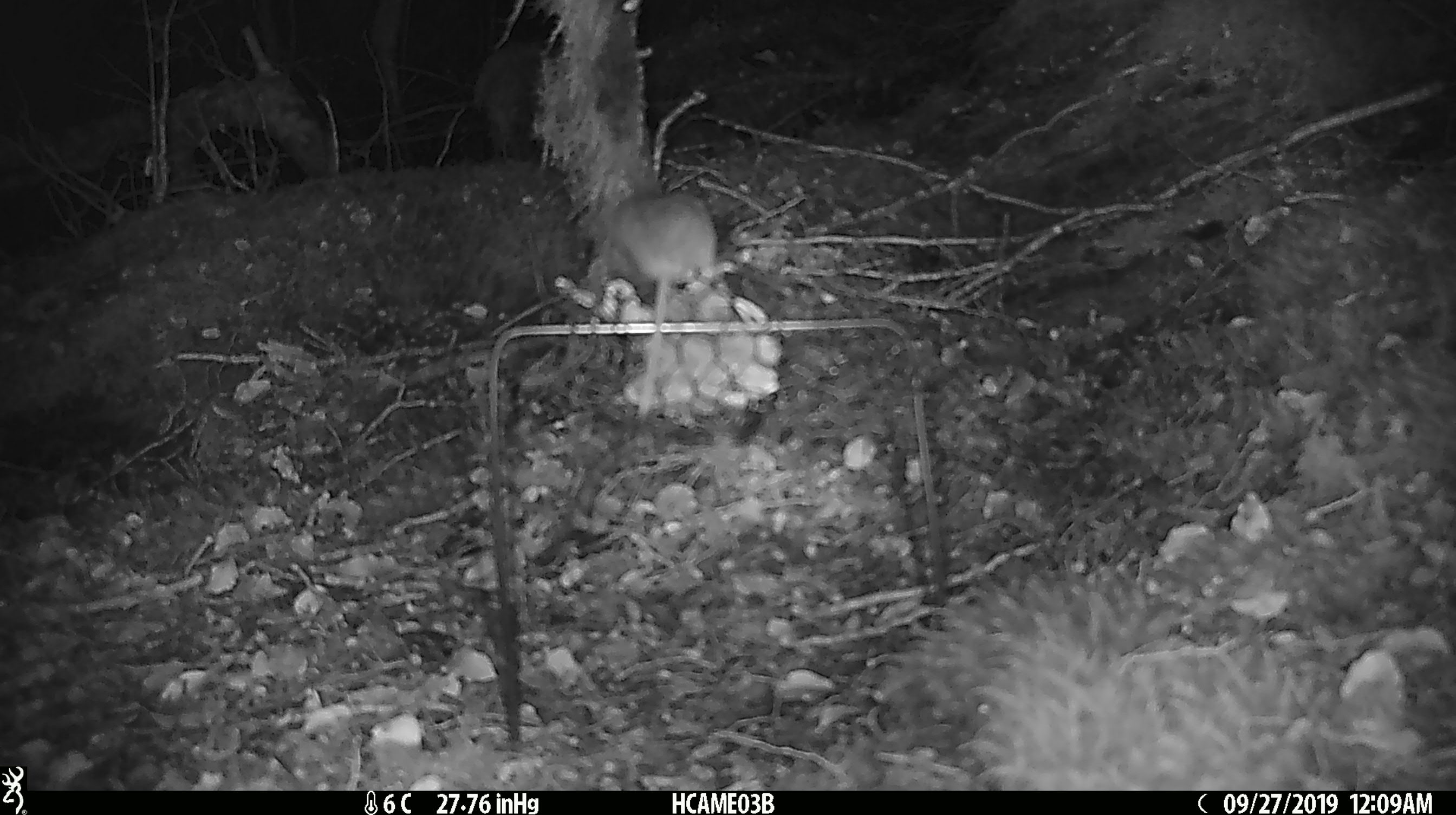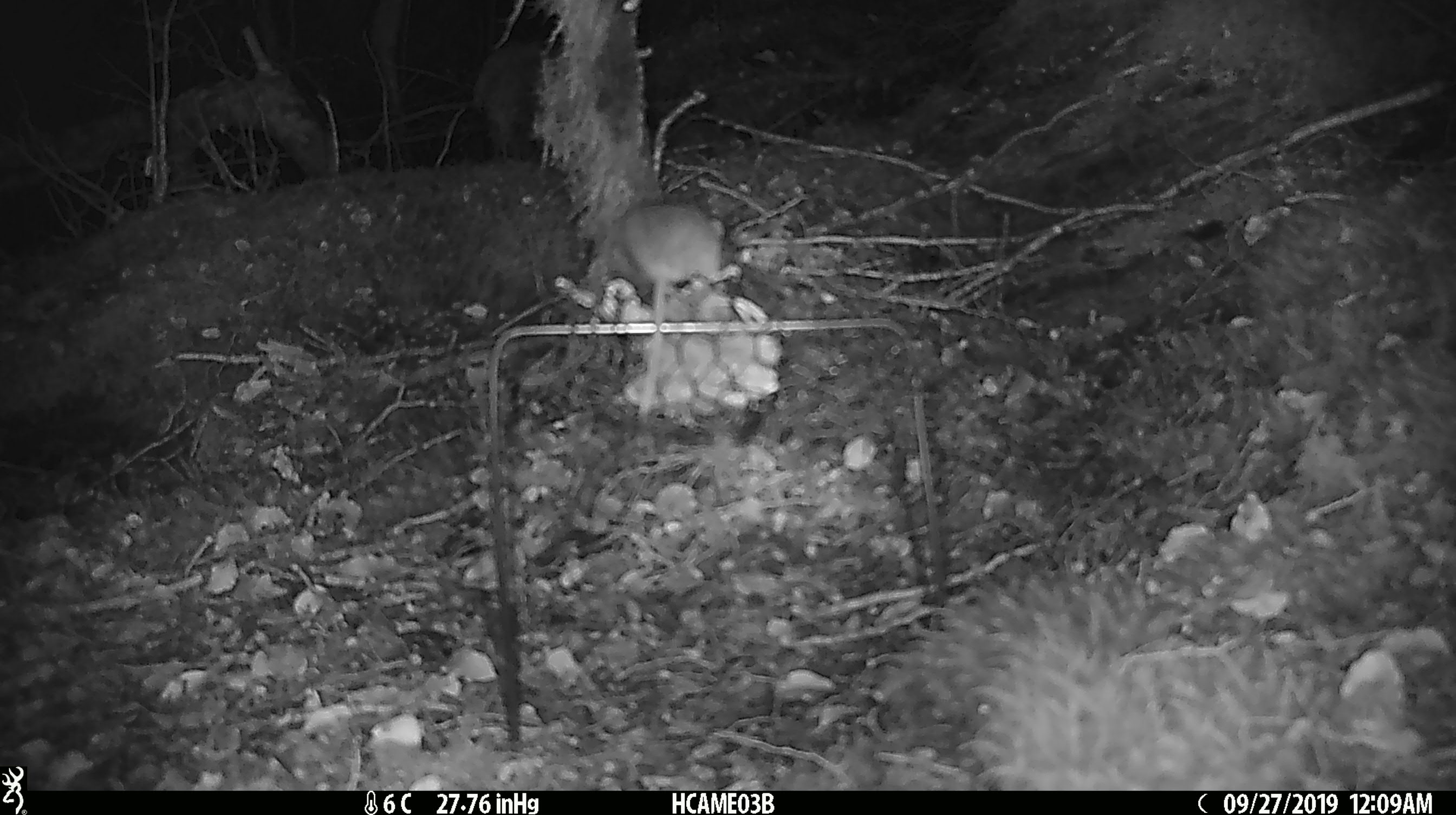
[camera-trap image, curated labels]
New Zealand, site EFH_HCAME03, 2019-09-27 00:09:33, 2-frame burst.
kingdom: Animalia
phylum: Chordata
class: Mammalia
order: Rodentia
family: Muridae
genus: Mus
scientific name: Mus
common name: mouse